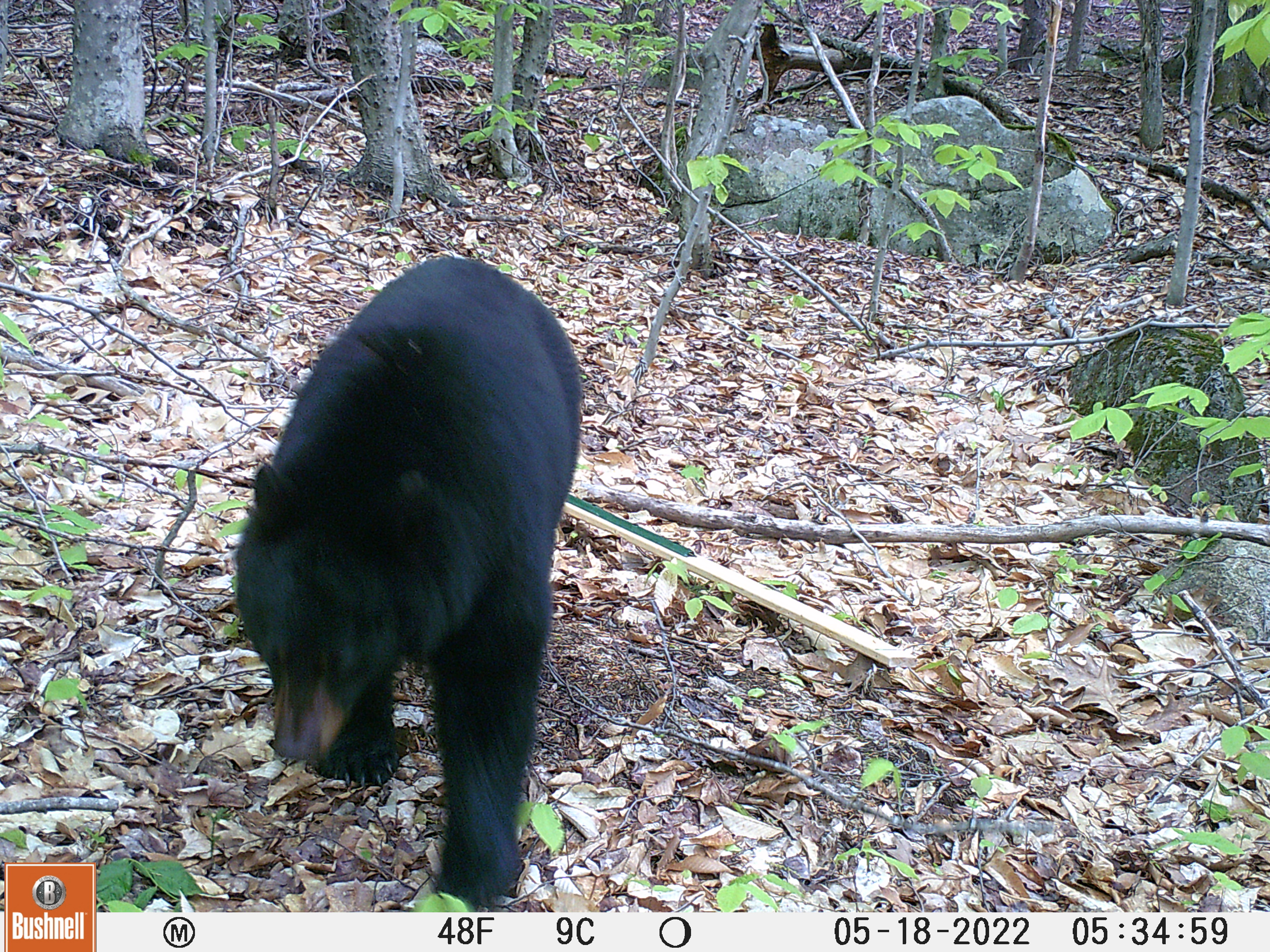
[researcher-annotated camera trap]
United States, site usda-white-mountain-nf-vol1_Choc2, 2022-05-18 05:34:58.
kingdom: Animalia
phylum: Chordata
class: Mammalia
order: Carnivora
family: Ursidae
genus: Ursus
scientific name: Ursus americanus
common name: black bear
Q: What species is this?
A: Black bear (Ursus americanus).